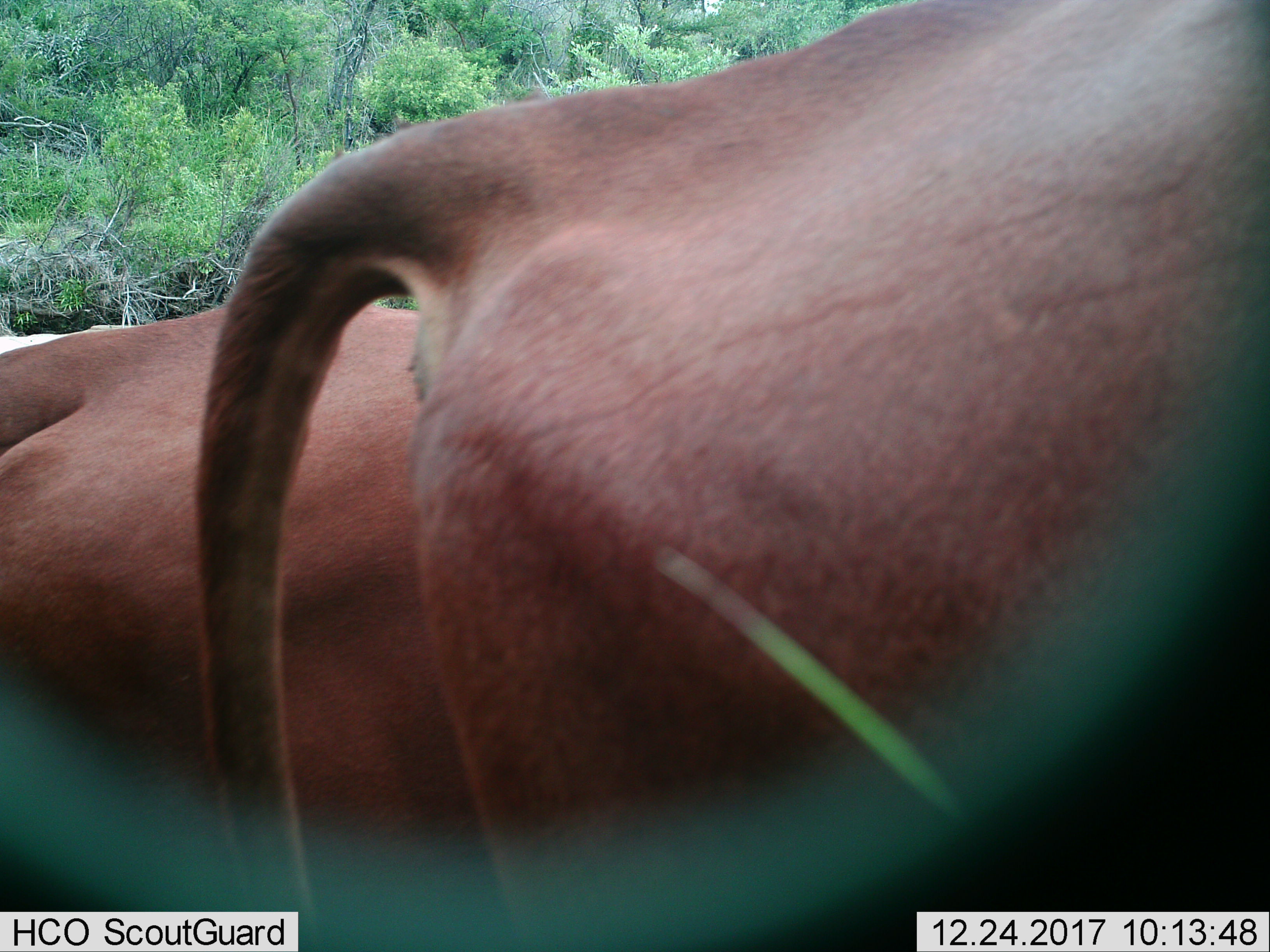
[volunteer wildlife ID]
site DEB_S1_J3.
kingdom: Animalia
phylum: Chordata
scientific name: Vertebrata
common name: domestic animal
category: domesticanimal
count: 2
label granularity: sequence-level